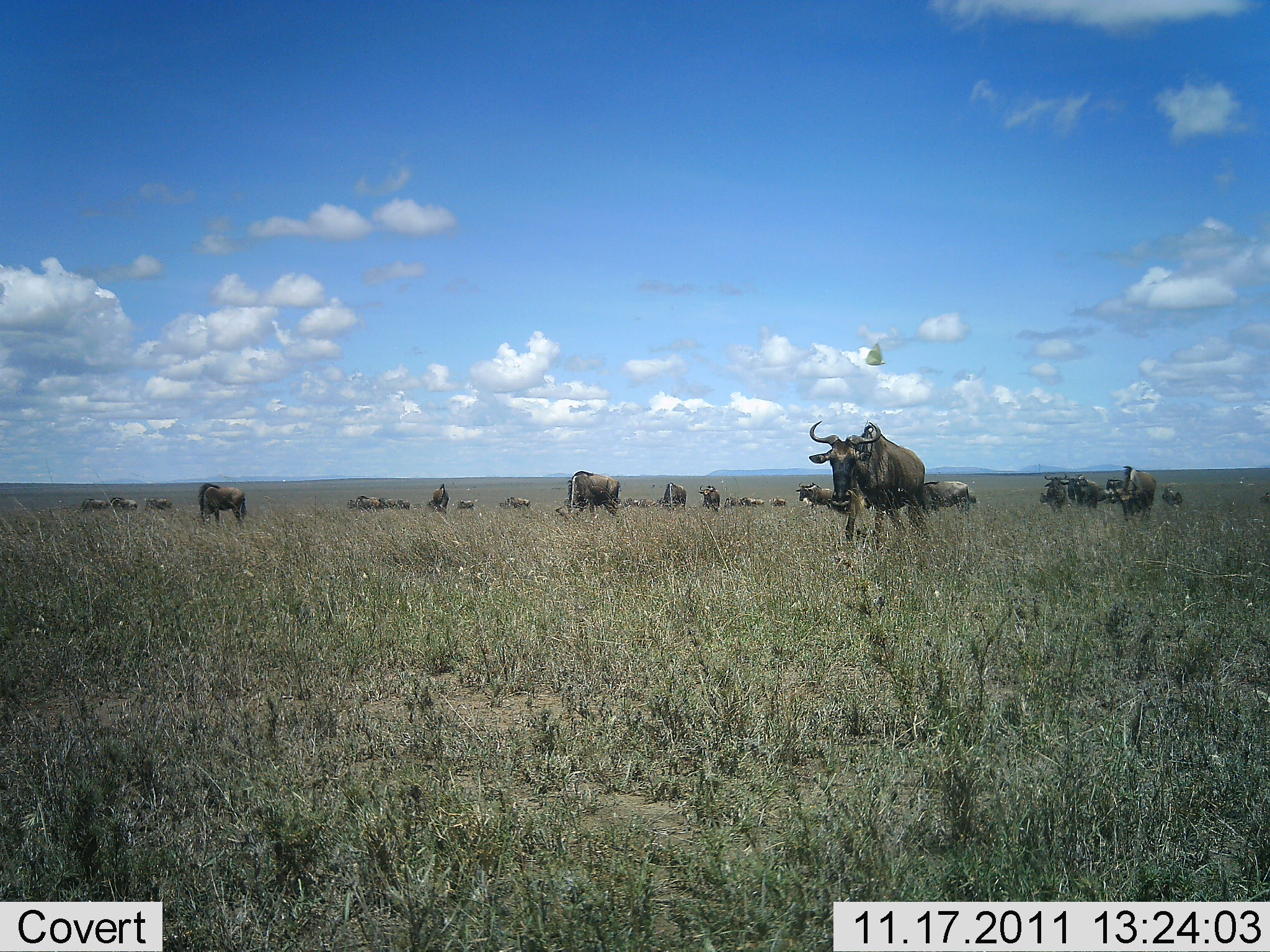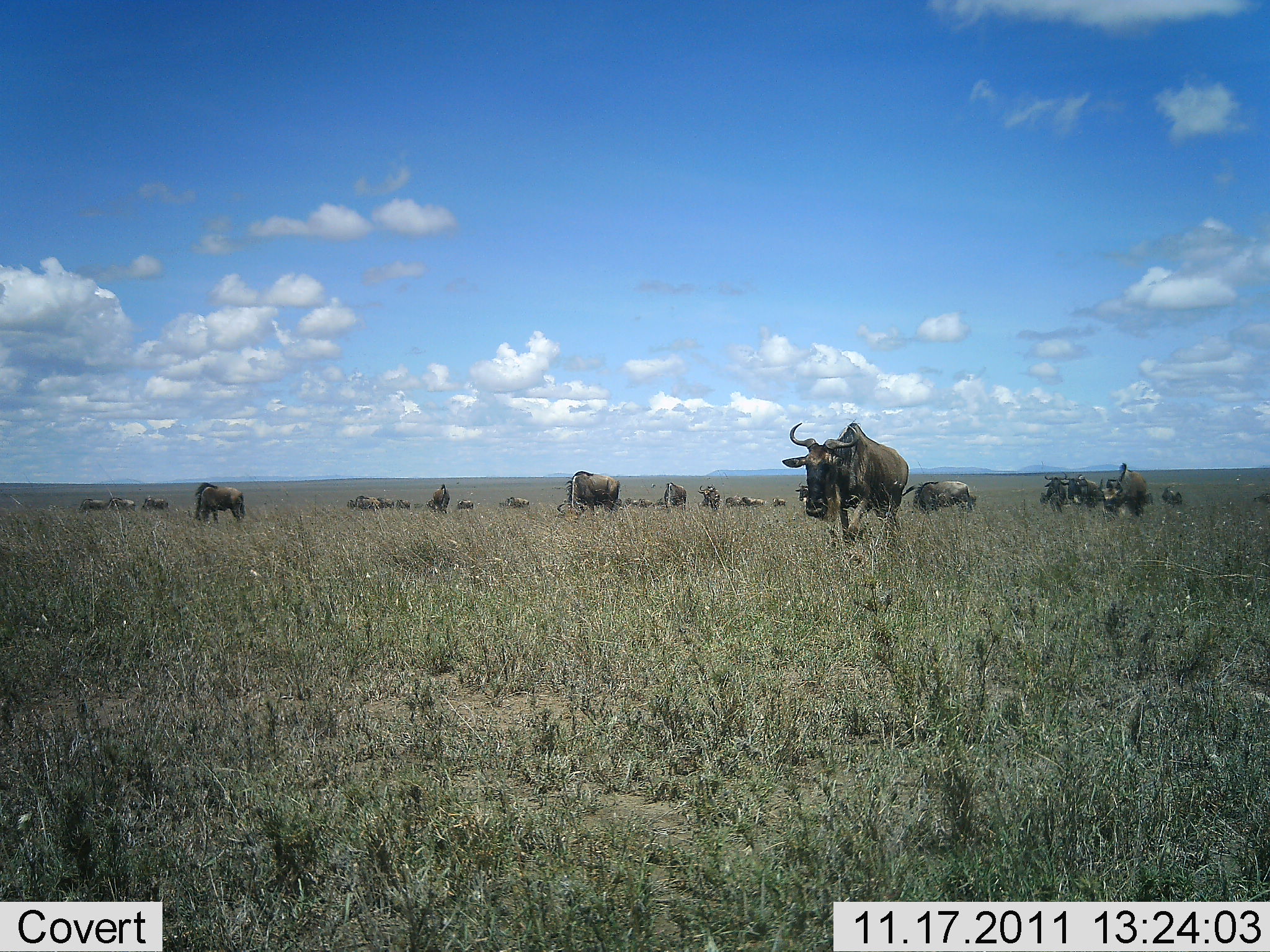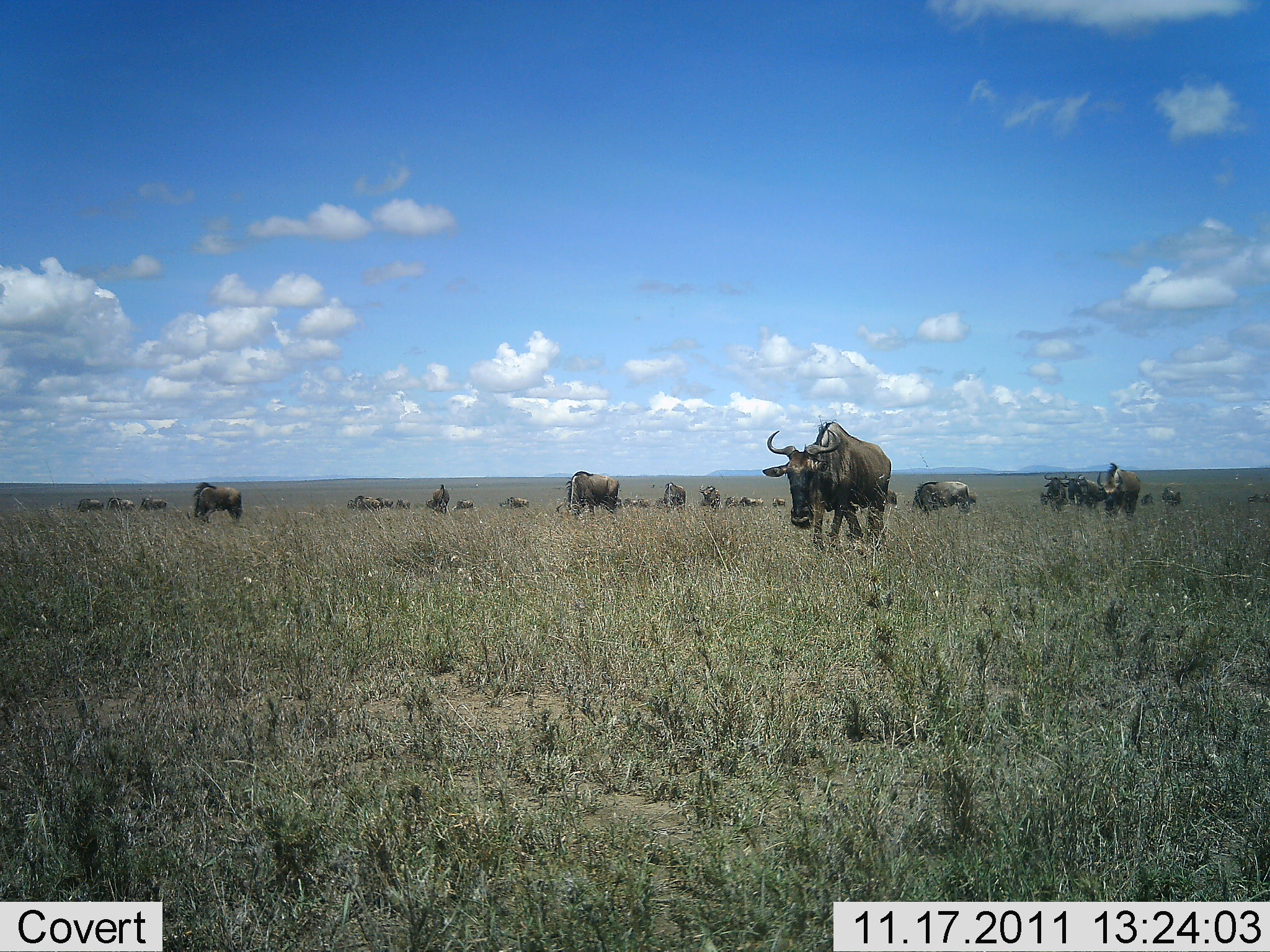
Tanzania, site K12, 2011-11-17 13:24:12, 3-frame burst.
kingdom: Animalia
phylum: Chordata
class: Mammalia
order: Artiodactyla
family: Bovidae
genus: Connochaetes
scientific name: Connochaetes taurinus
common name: blue wildebeest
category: wildebeest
Wildebeest (blue wildebeest) (Connochaetes taurinus), count 11-50. Behavior (volunteer vote fractions): standing 69%, resting 8%, moving 85%, interacting 0%. Young present (vote fraction): 0%. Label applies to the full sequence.